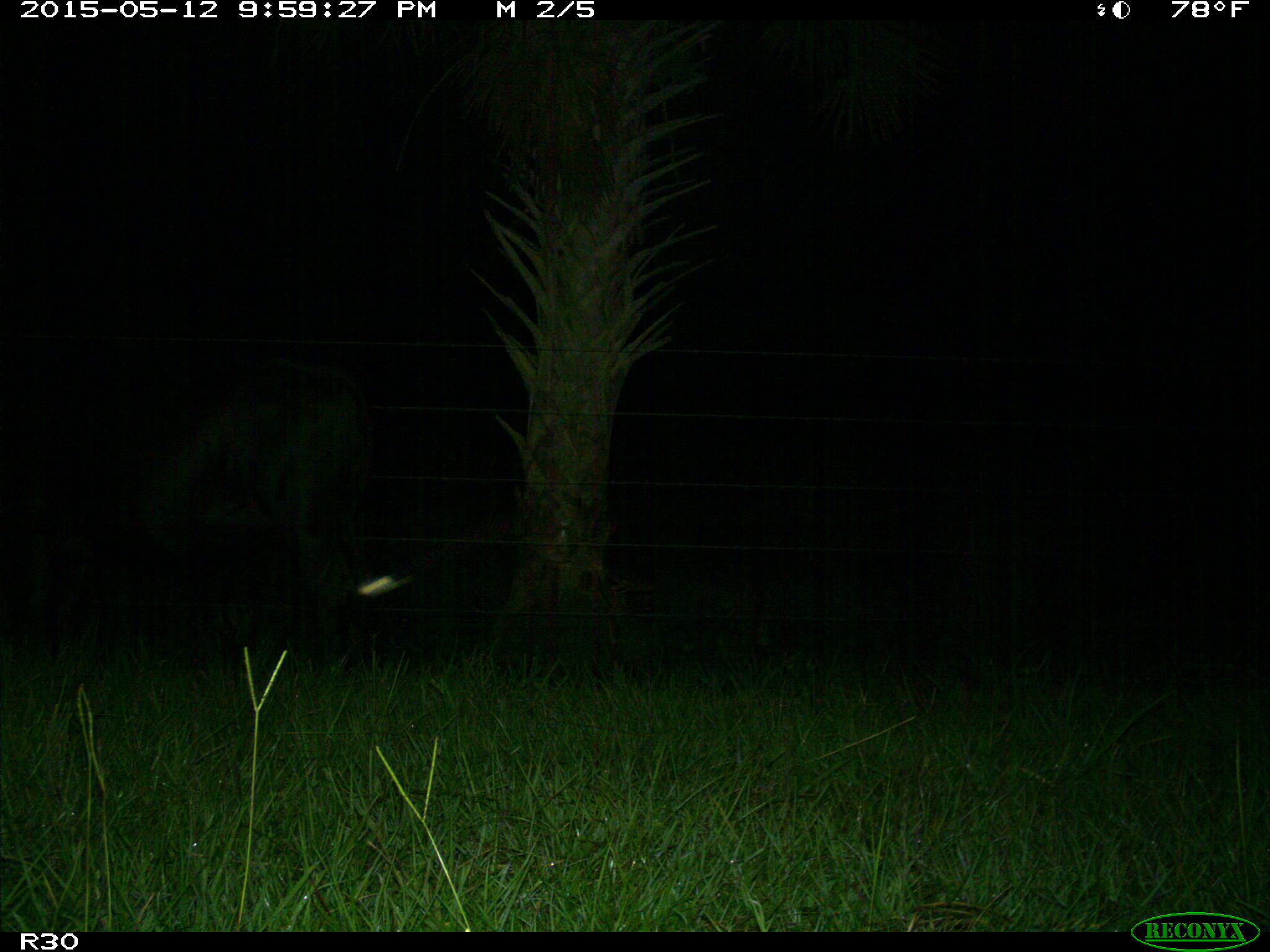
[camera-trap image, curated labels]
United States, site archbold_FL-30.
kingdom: Animalia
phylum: Chordata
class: Mammalia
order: Artiodactyla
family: Bovidae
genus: Bos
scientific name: Bos taurus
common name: domestic cow